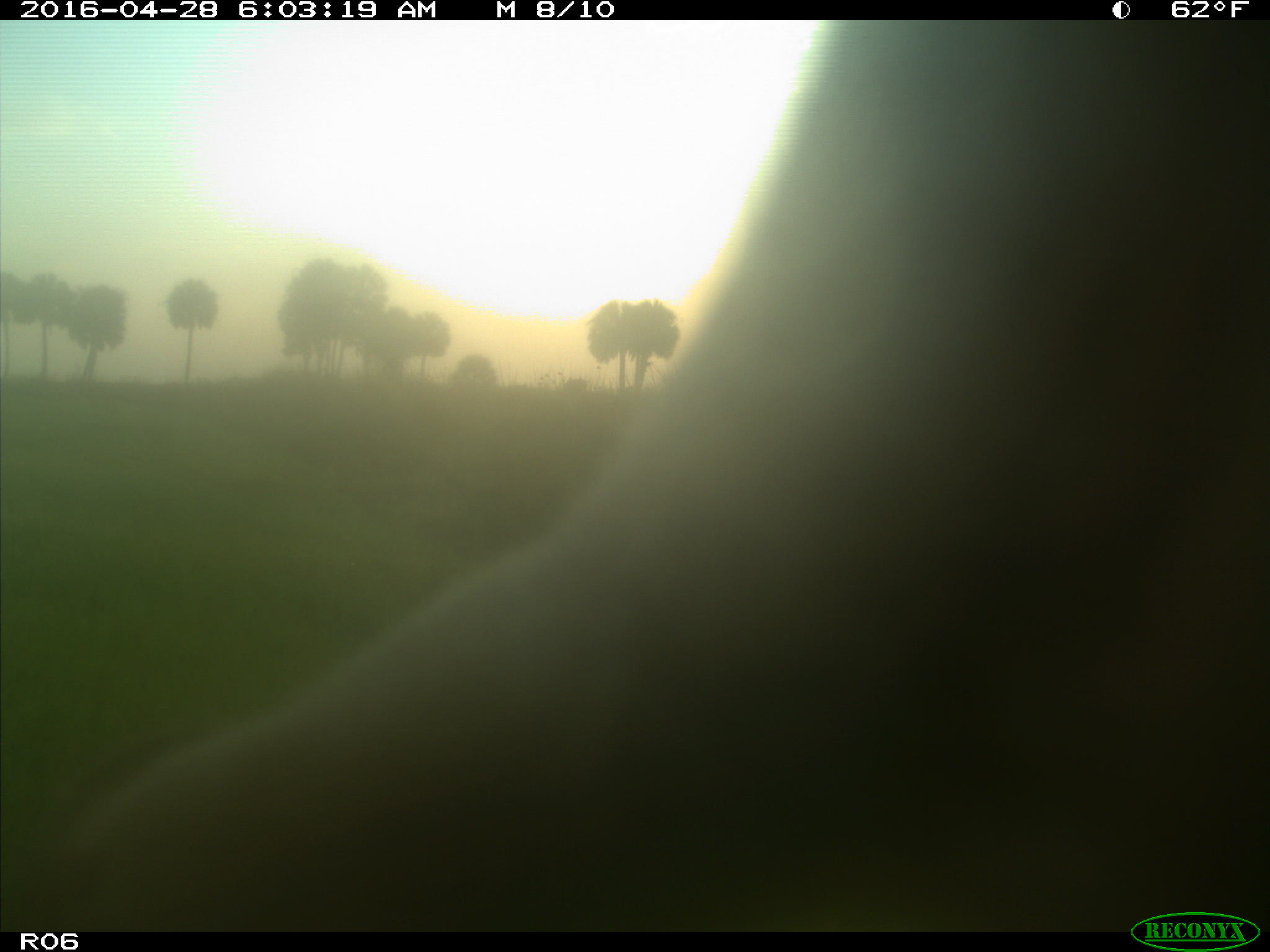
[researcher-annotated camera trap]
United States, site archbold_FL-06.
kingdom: Animalia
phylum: Chordata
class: Mammalia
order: Artiodactyla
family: Bovidae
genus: Bos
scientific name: Bos taurus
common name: domestic cow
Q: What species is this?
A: Bos taurus (domestic cow).